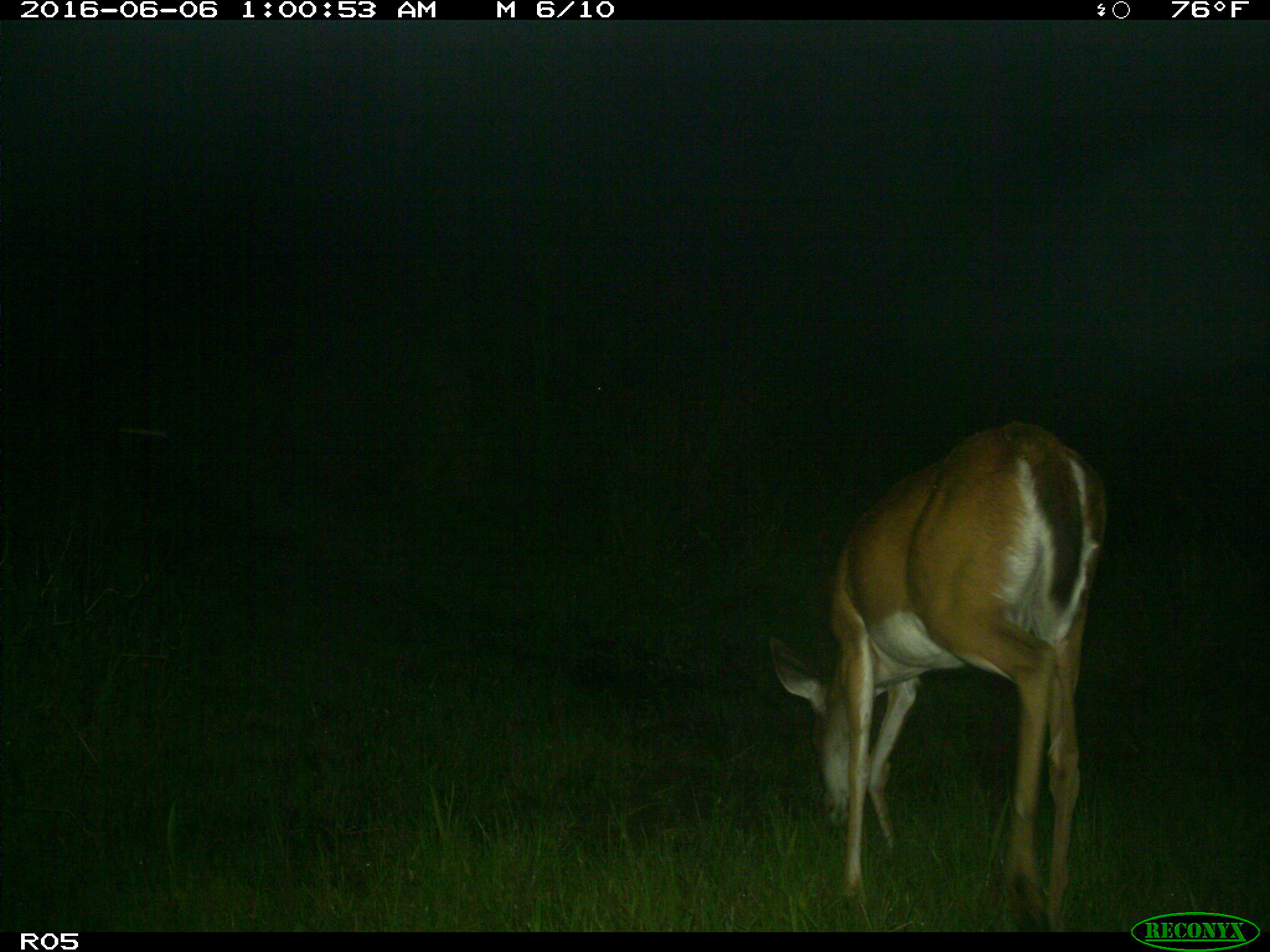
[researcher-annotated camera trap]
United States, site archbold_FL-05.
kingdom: Animalia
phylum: Chordata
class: Mammalia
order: Artiodactyla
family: Cervidae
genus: Odocoileus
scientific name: Odocoileus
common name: deer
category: unidentified deer